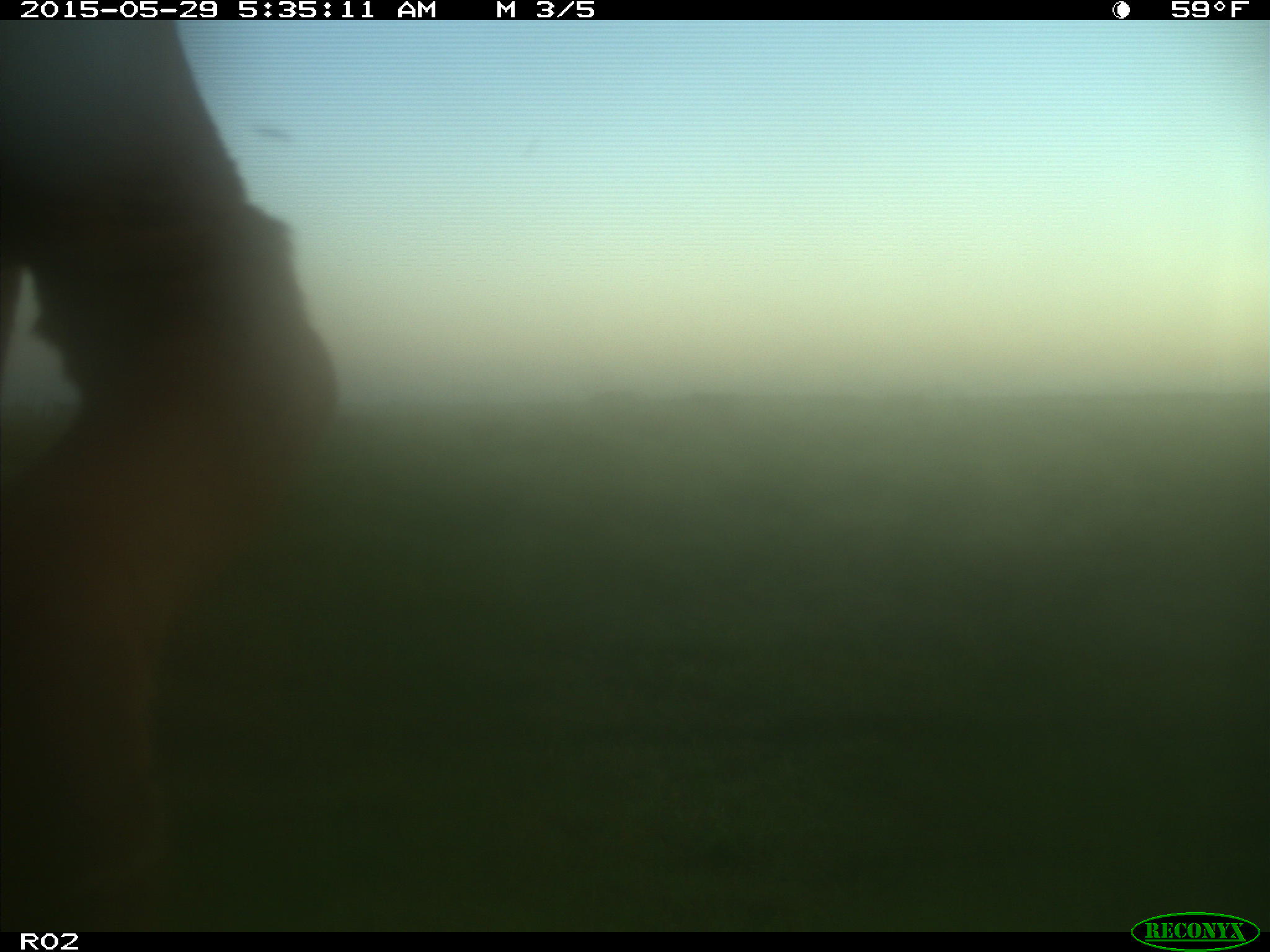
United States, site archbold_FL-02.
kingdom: Animalia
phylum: Chordata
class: Mammalia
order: Artiodactyla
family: Bovidae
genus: Bos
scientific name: Bos taurus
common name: domestic cow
Bos taurus (domestic cow).